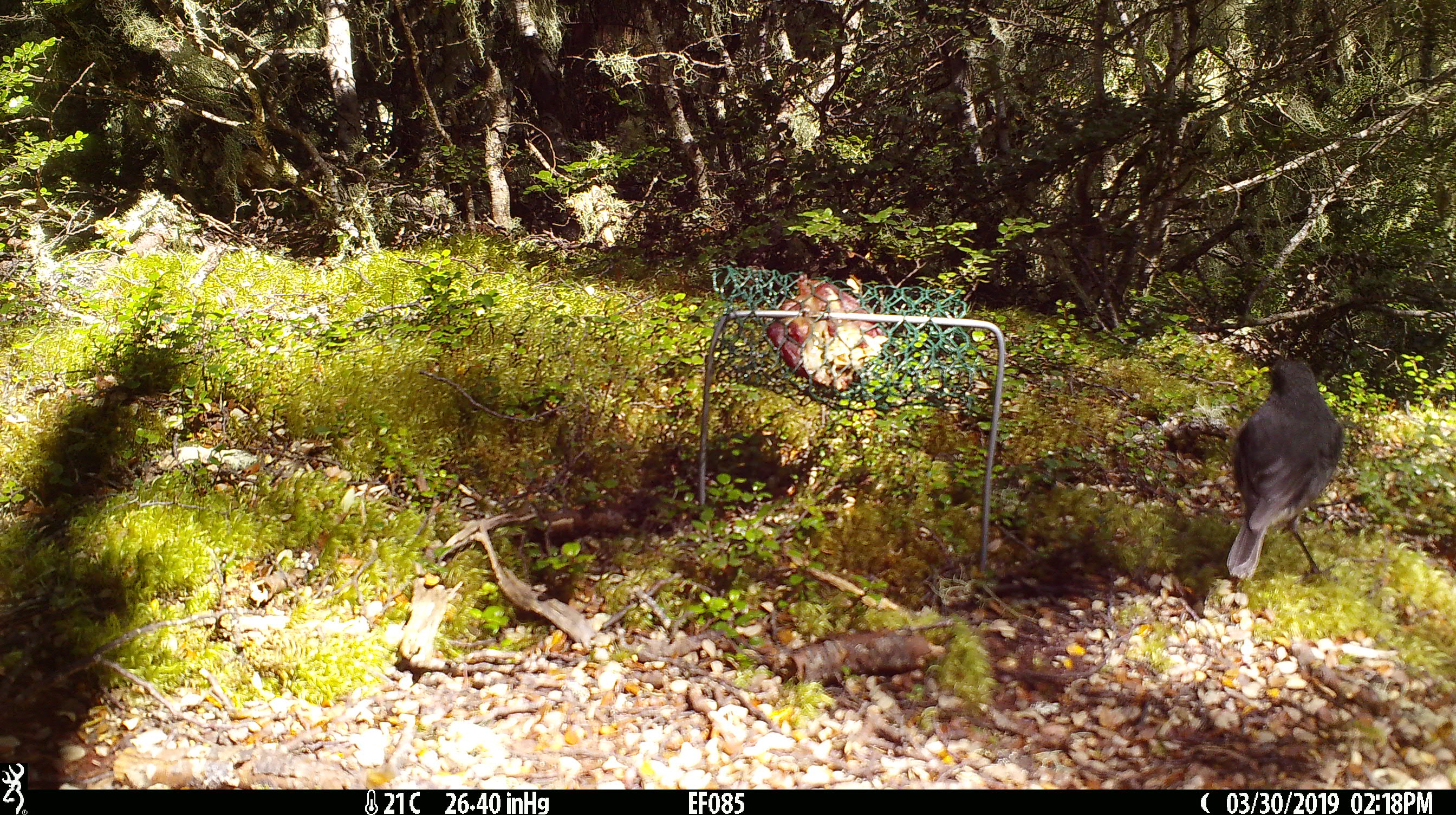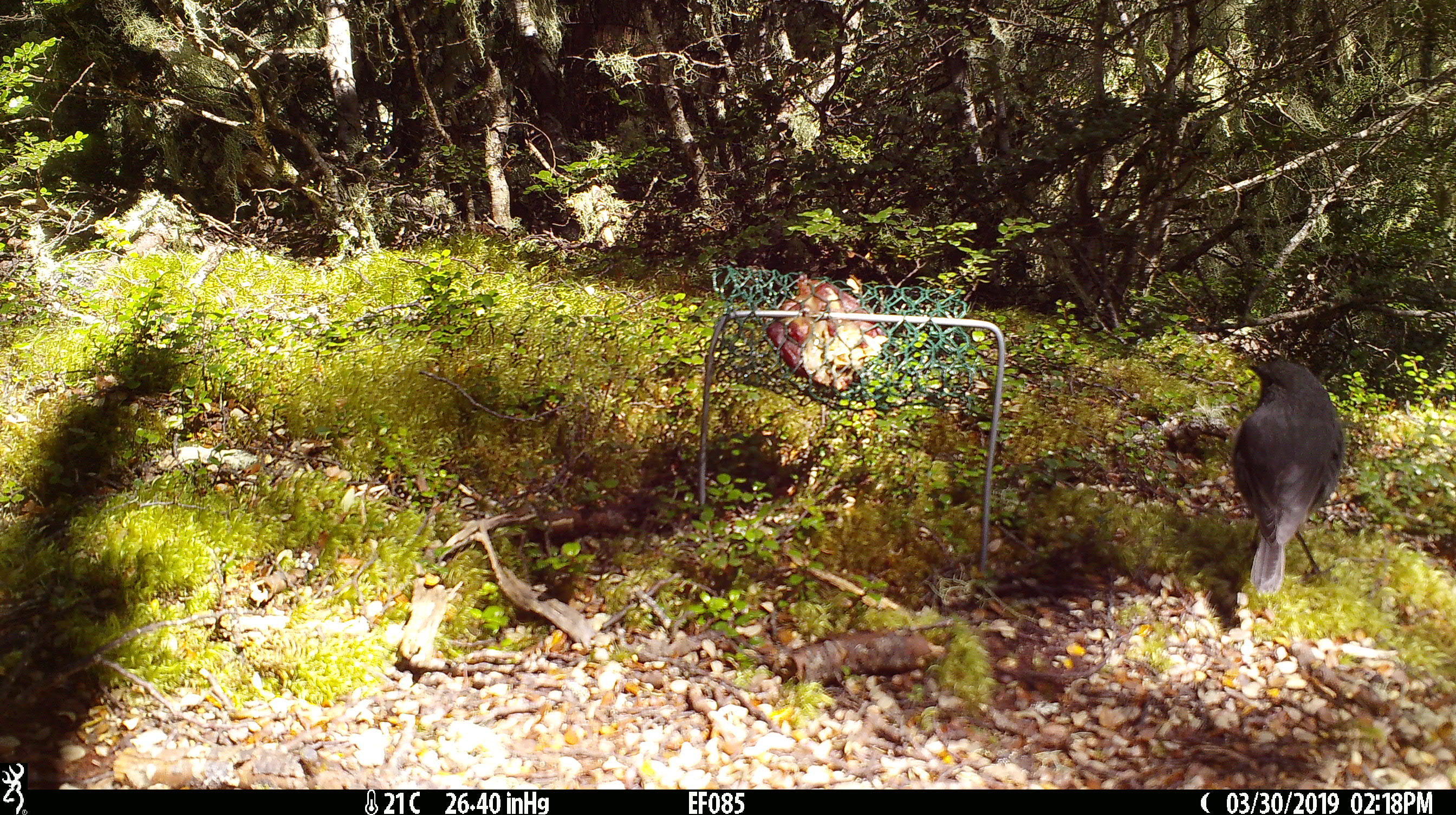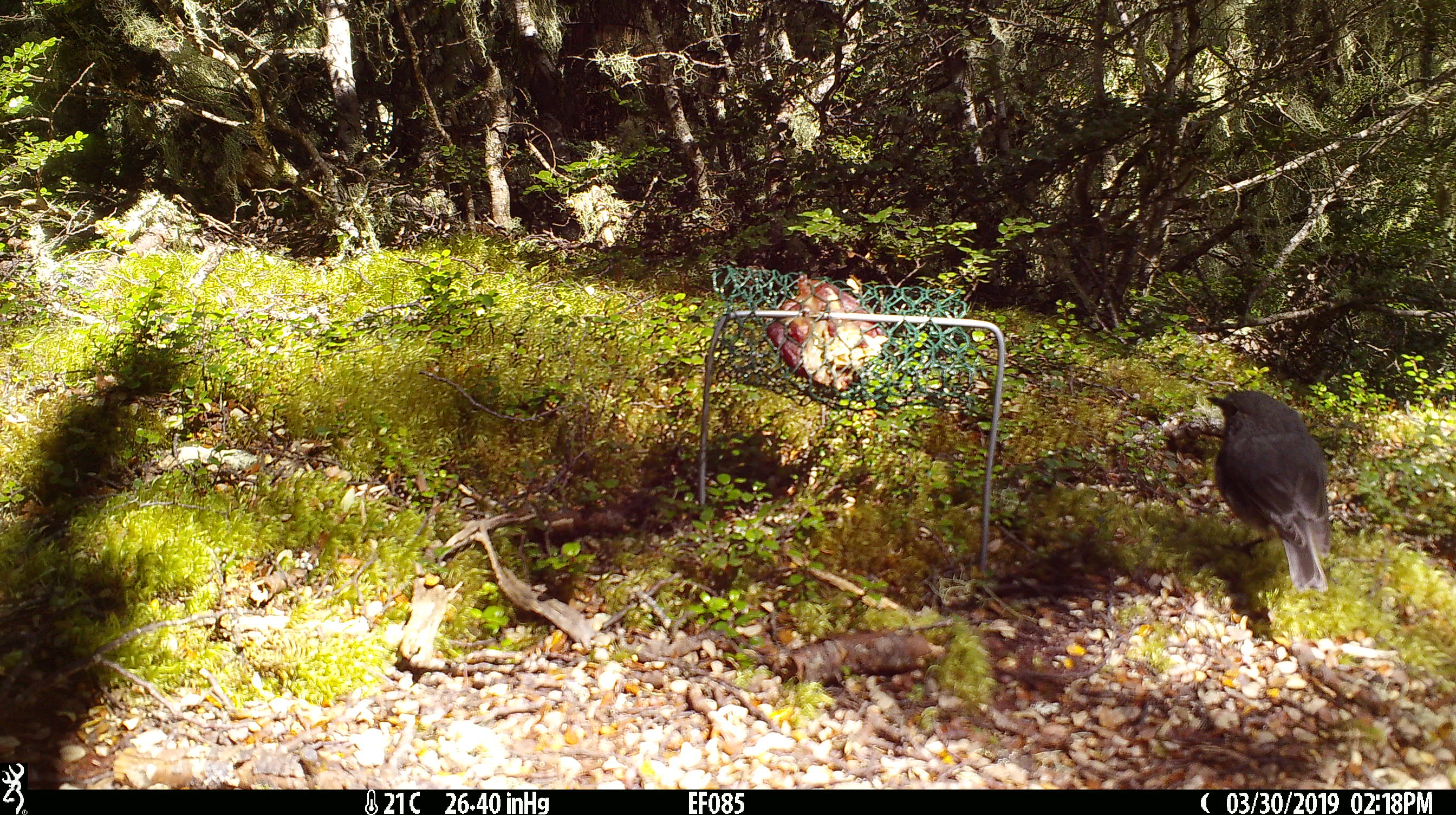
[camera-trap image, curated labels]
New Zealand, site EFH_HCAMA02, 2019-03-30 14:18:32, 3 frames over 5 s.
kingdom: Animalia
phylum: Chordata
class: Aves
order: Passeriformes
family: Petroicidae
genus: Petroica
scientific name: Petroica australis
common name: new zealand robin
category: robin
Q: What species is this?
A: Robin (new zealand robin) (Petroica australis).